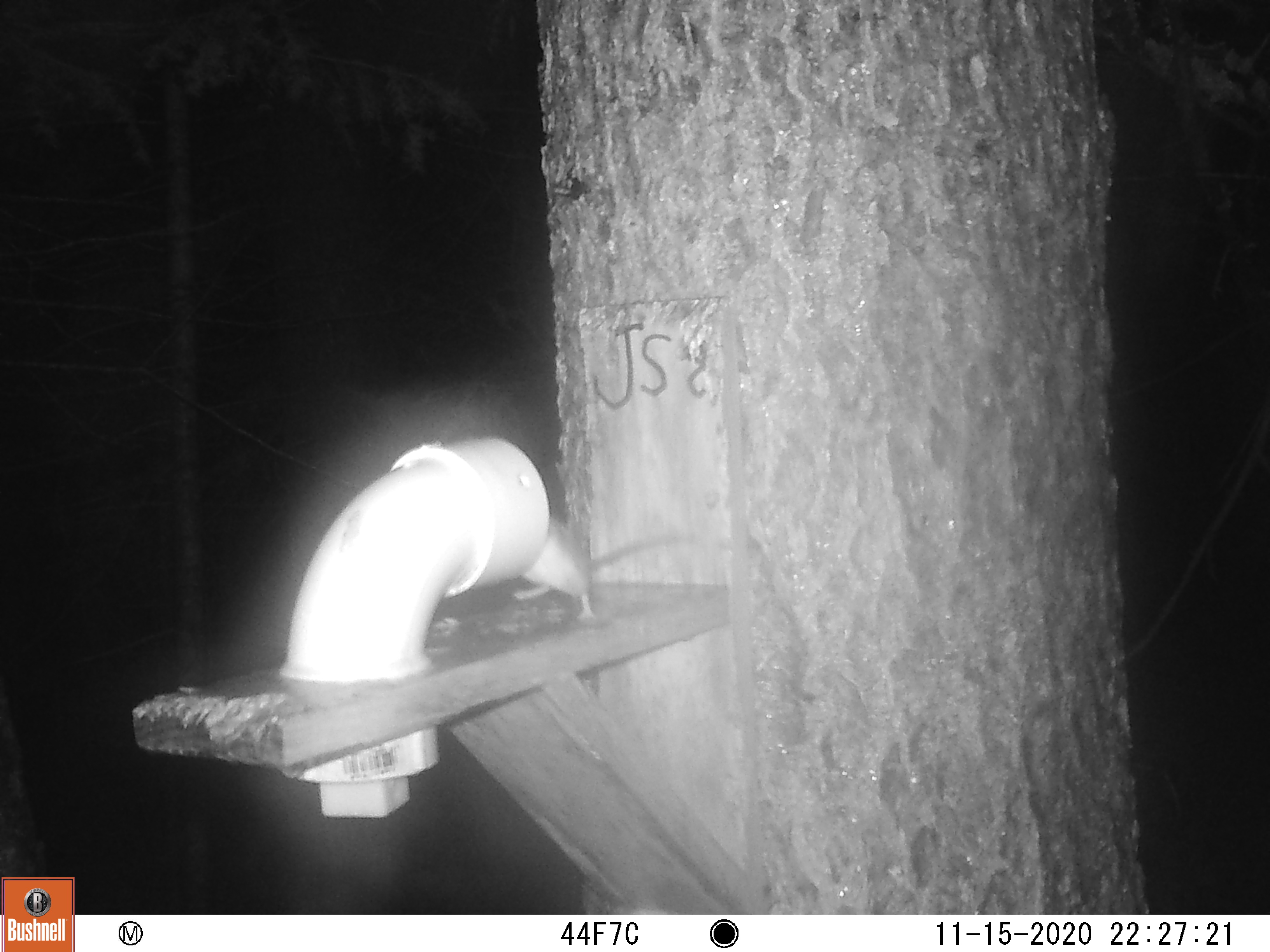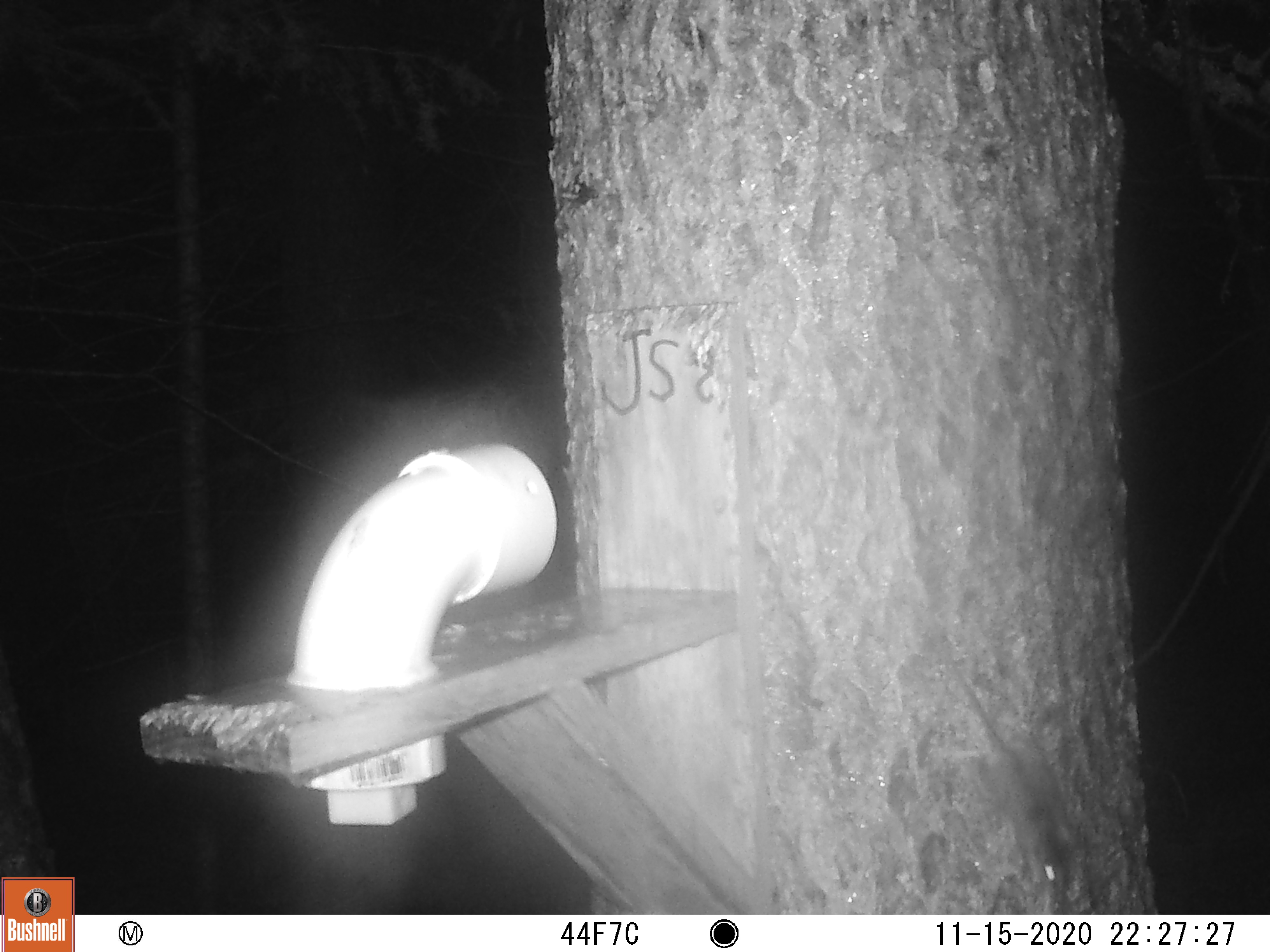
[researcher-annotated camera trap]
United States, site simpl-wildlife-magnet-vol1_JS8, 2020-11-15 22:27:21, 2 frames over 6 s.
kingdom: Animalia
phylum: Chordata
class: Mammalia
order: Rodentia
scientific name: Rodentia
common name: mouse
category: mouse sp.